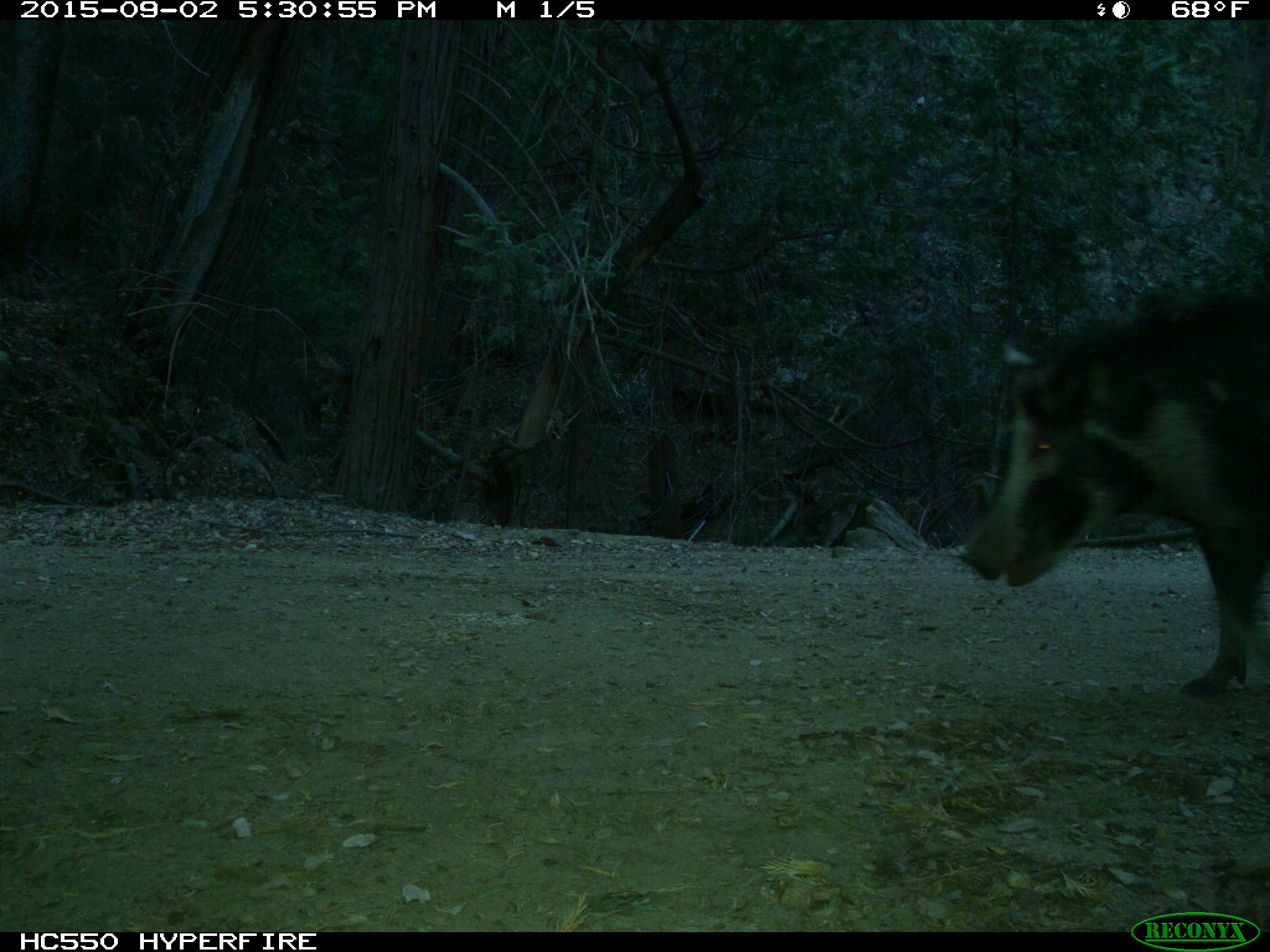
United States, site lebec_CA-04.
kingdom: Animalia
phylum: Chordata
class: Mammalia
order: Artiodactyla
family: Suidae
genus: Sus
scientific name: Sus scrofa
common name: wild boar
Sus scrofa (wild boar).